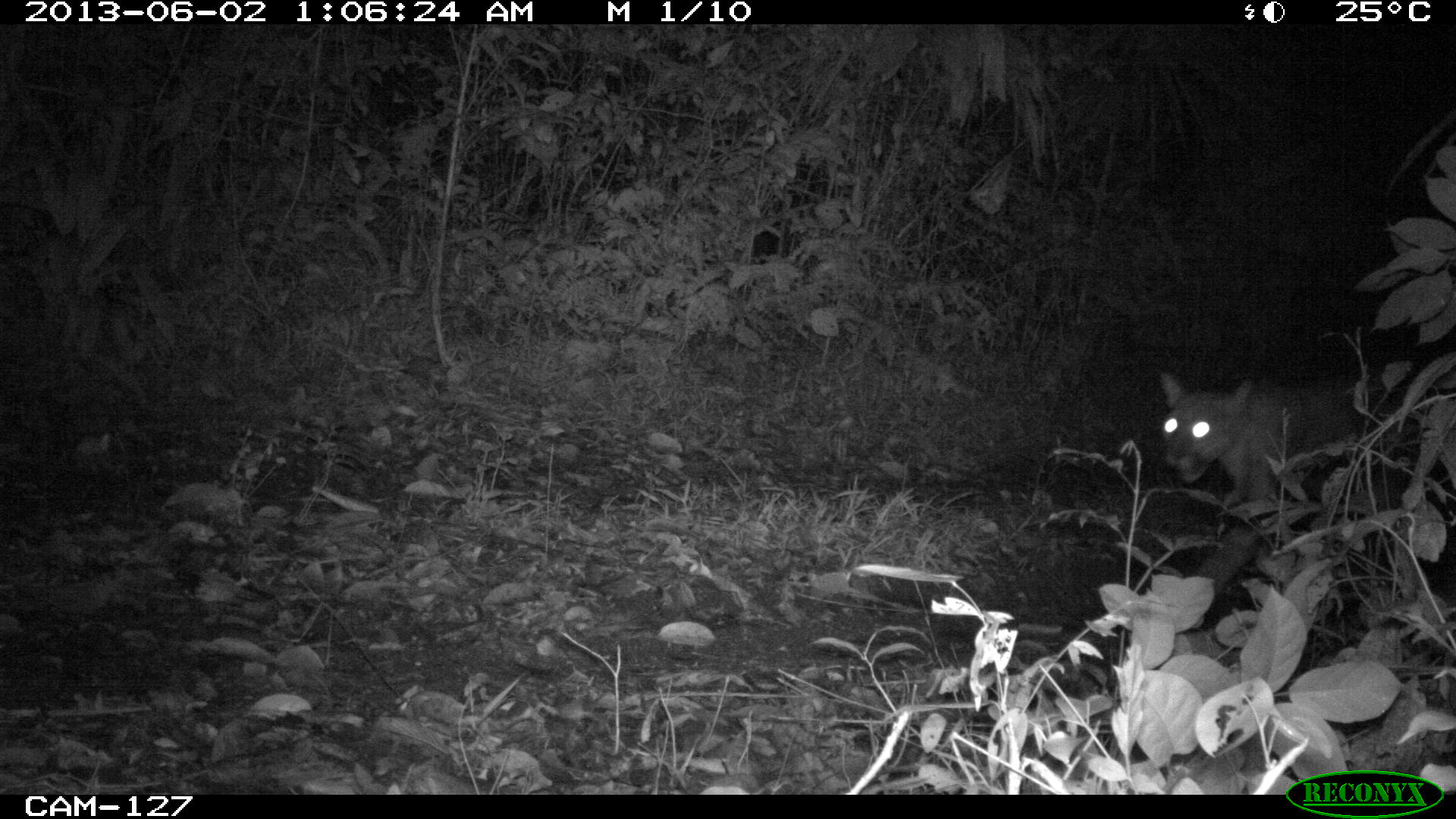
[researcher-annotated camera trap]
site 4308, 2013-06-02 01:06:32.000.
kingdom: Animalia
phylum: Chordata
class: Mammalia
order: Carnivora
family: Felidae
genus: Puma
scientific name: Puma concolor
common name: mountain lion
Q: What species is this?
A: Puma concolor (mountain lion).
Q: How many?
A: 1.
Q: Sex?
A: Male.